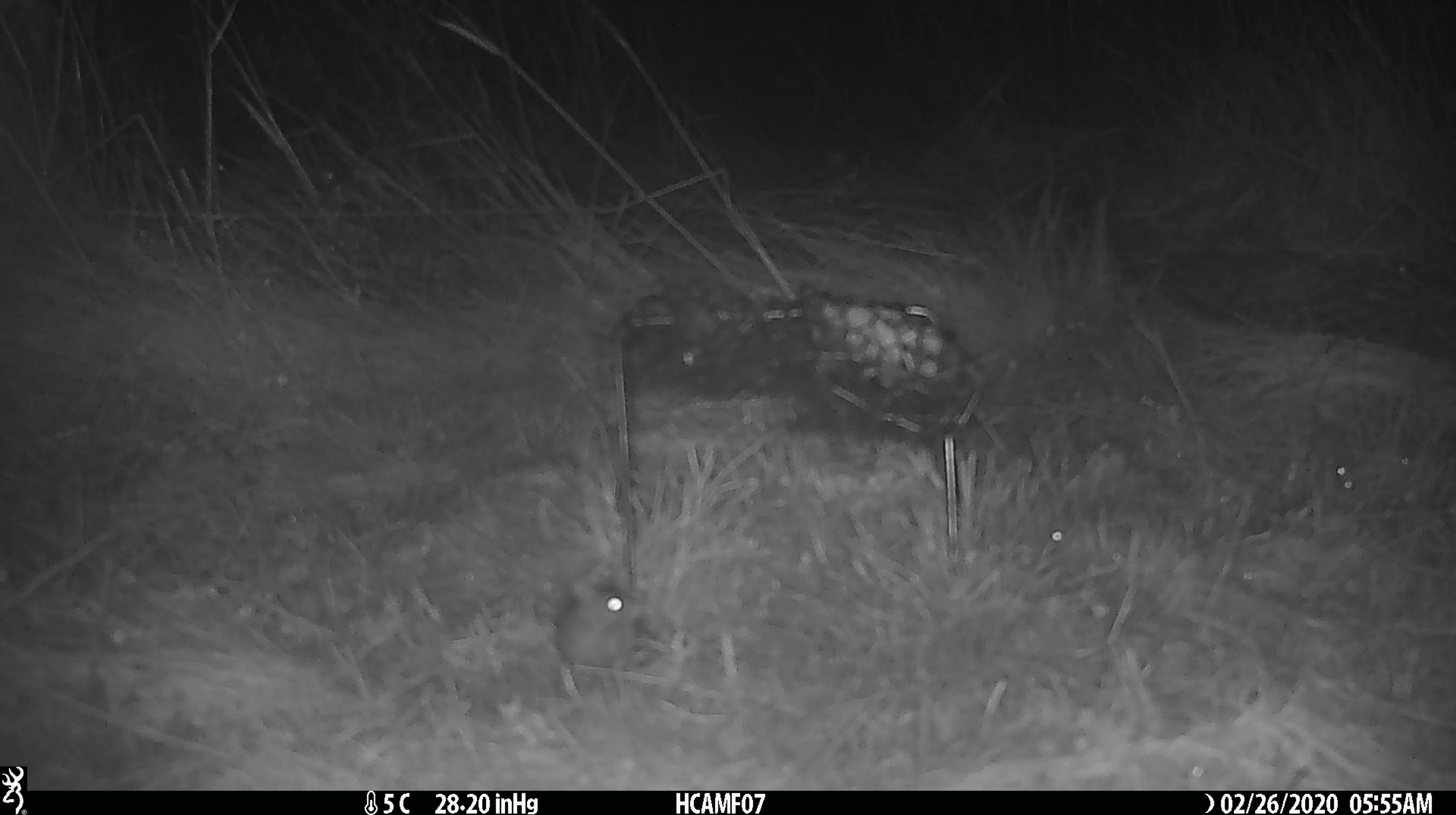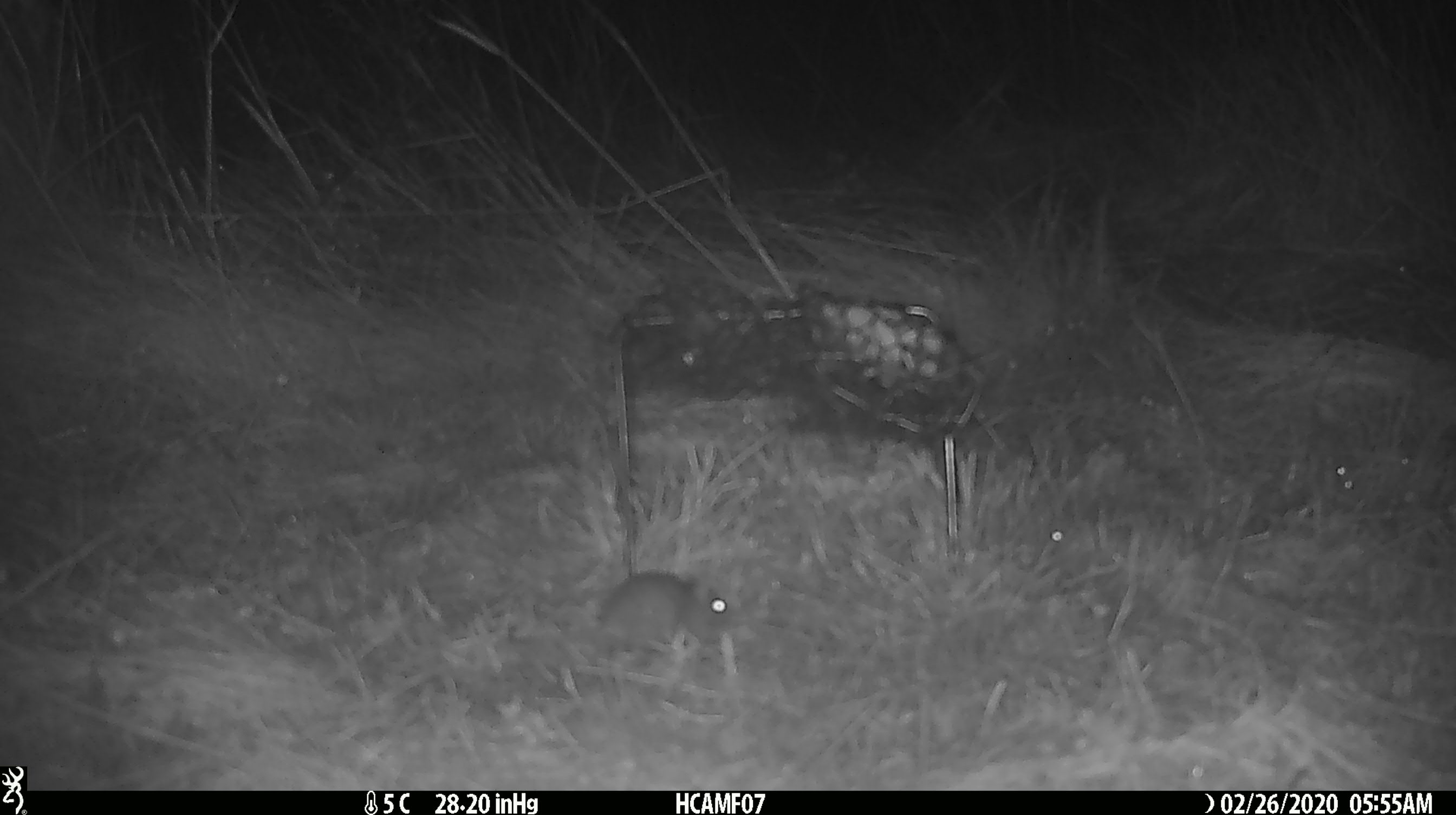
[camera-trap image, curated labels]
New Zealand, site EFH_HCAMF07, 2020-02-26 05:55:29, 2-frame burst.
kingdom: Animalia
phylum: Chordata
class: Mammalia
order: Rodentia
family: Muridae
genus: Mus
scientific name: Mus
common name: mouse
Mouse (Mus).